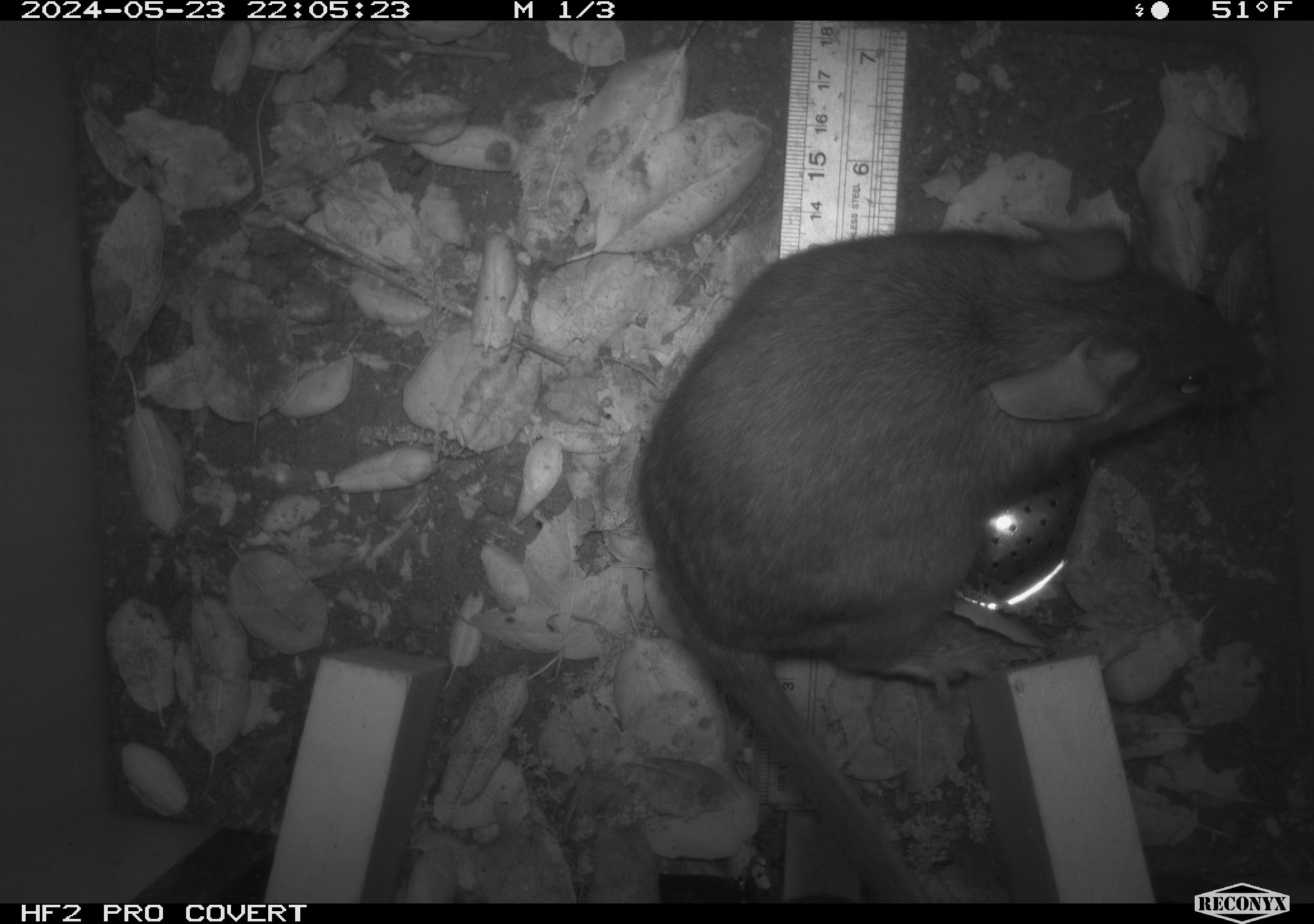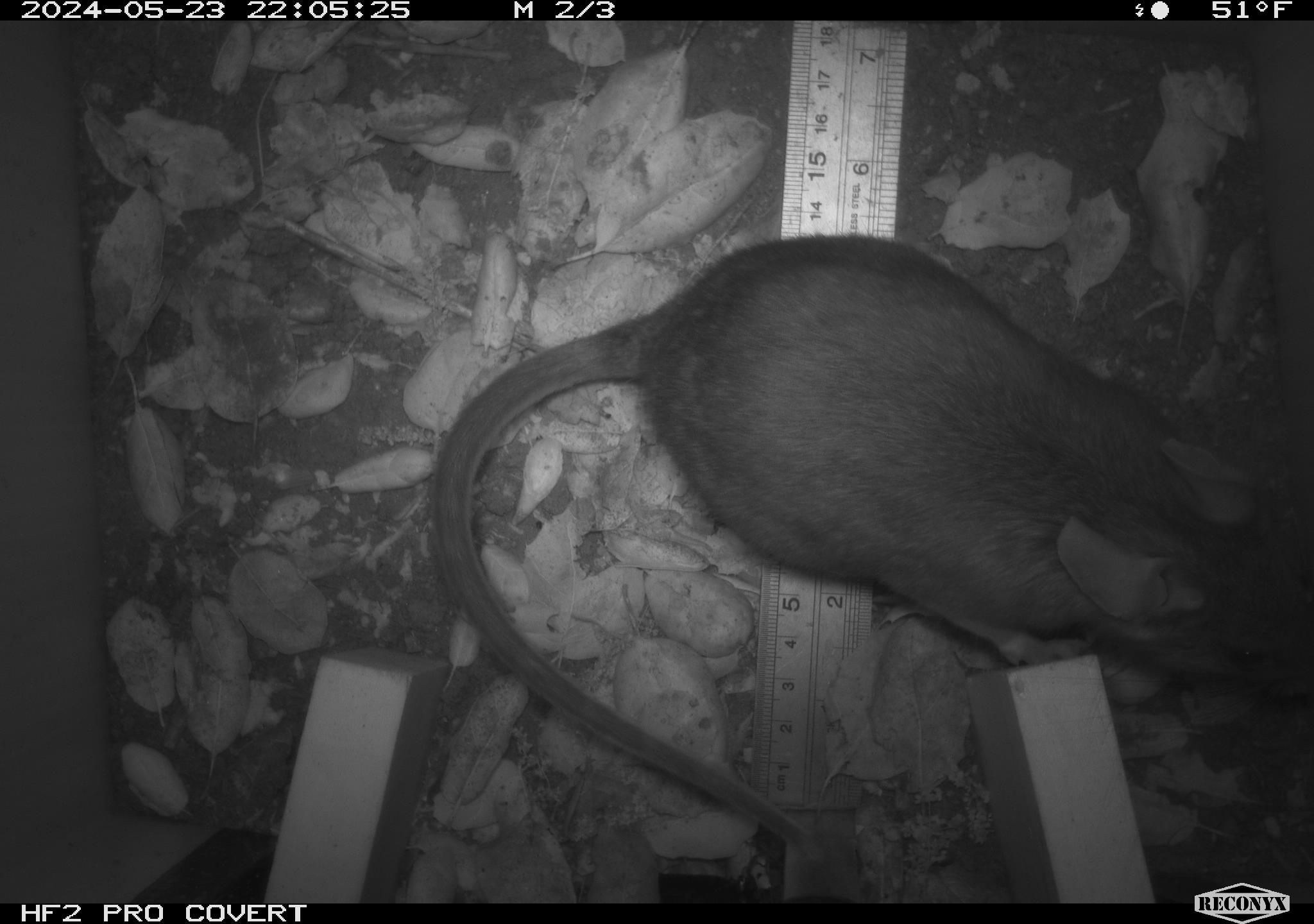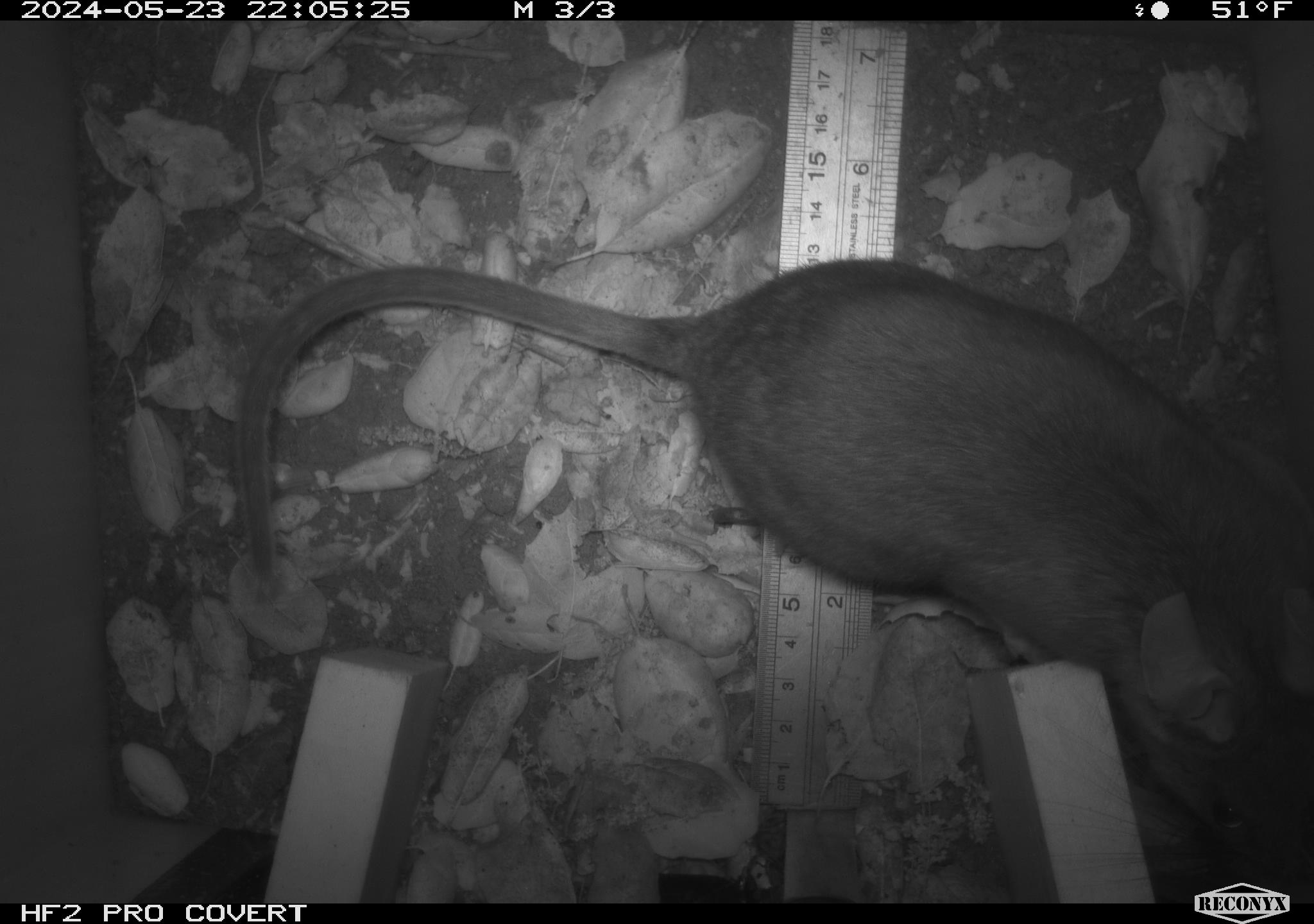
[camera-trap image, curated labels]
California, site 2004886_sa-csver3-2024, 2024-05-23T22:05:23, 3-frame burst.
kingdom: Animalia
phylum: Chordata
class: Mammalia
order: Rodentia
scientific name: Rodentia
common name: rodent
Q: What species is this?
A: Rodent (Rodentia).